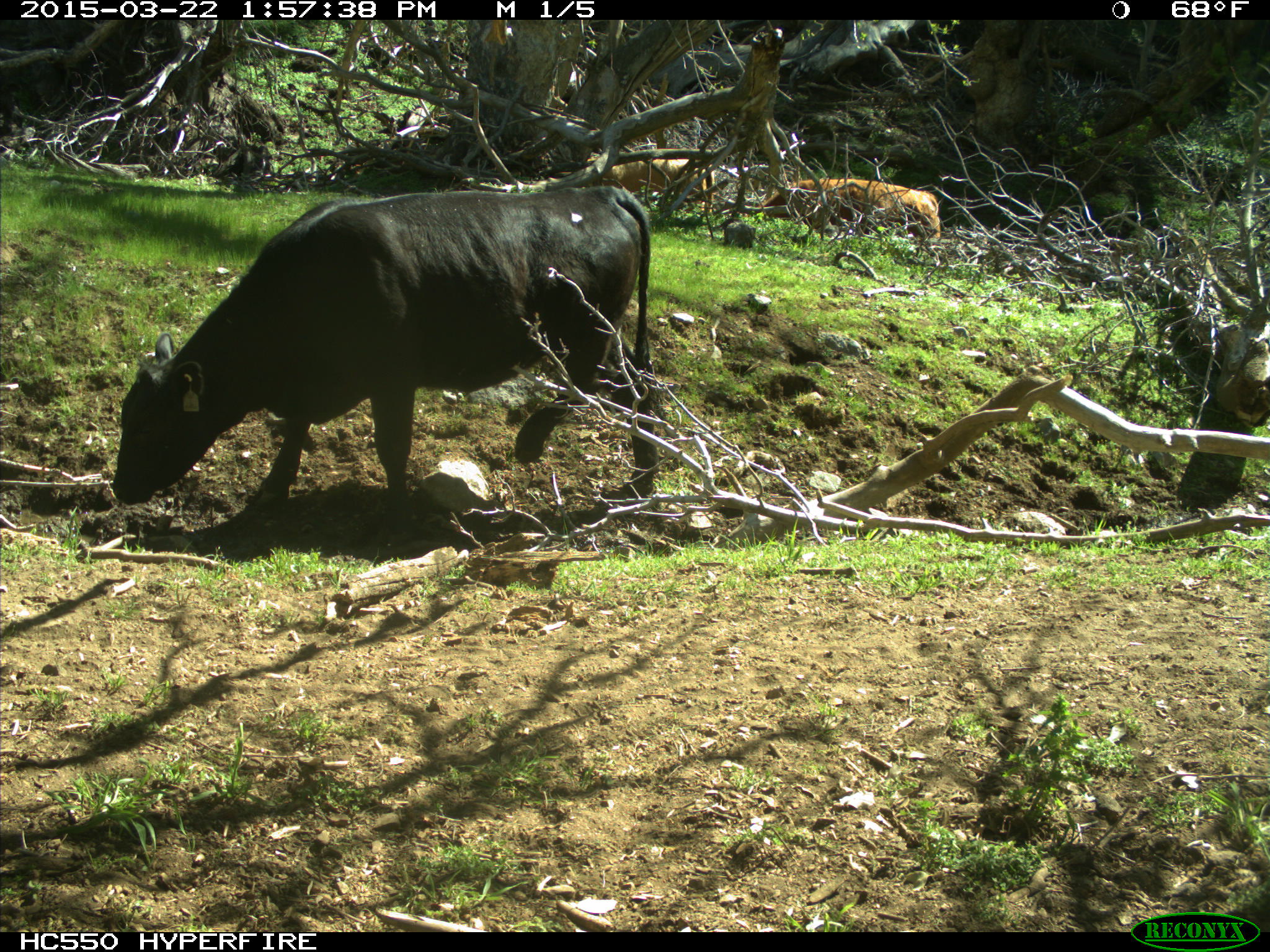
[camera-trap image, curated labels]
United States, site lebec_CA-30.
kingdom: Animalia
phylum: Chordata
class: Mammalia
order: Artiodactyla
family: Bovidae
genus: Bos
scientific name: Bos taurus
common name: domestic cow